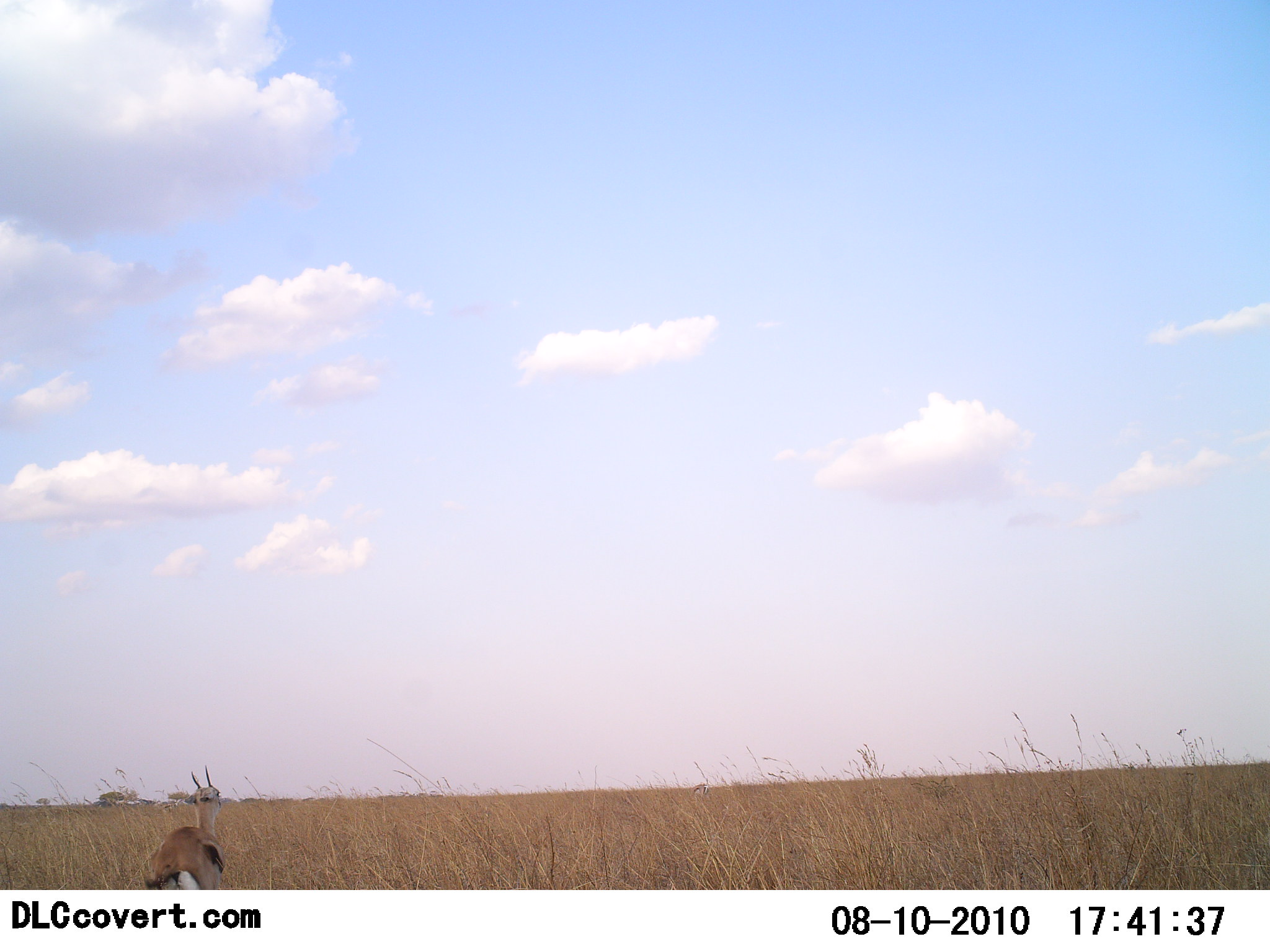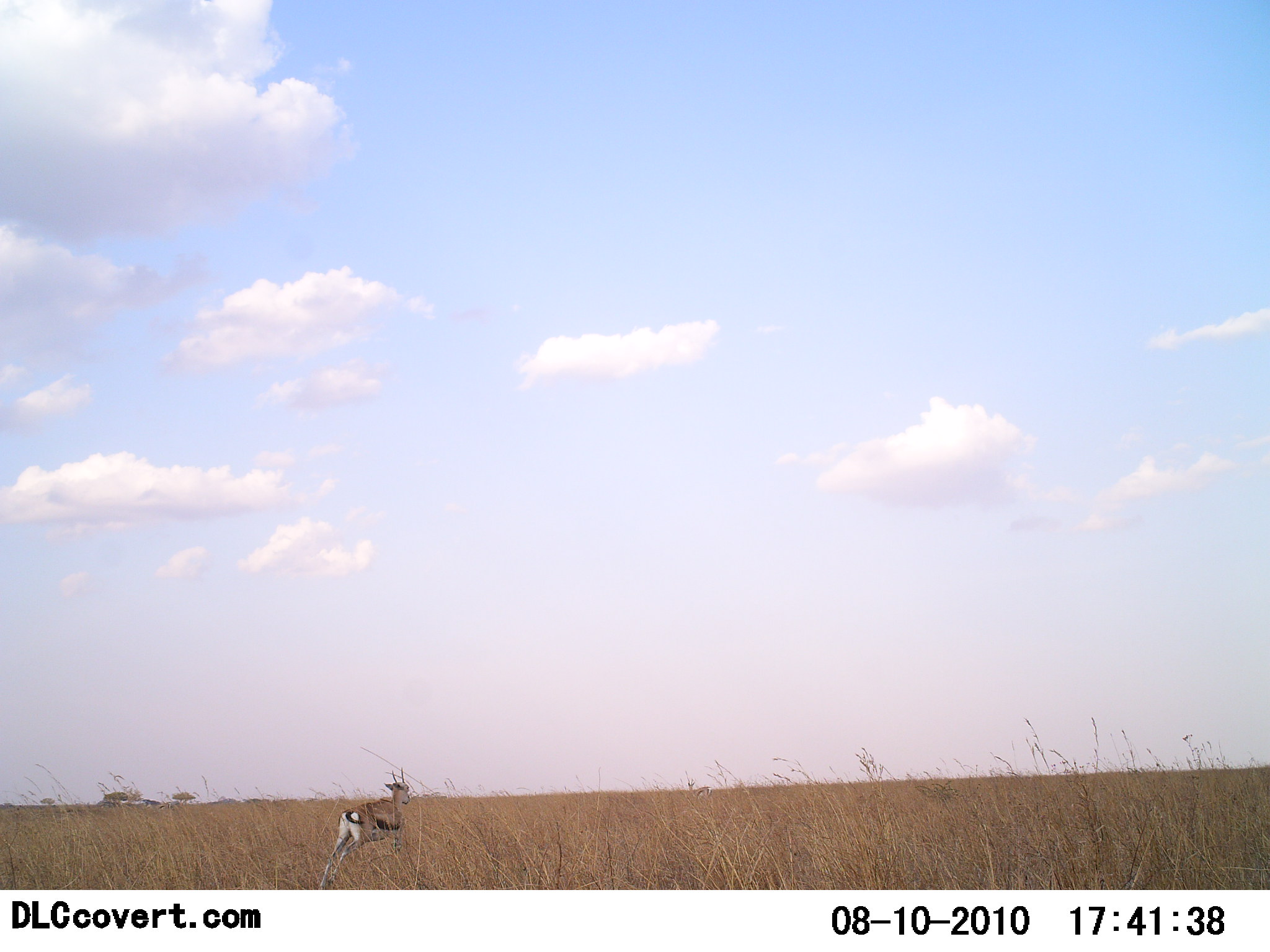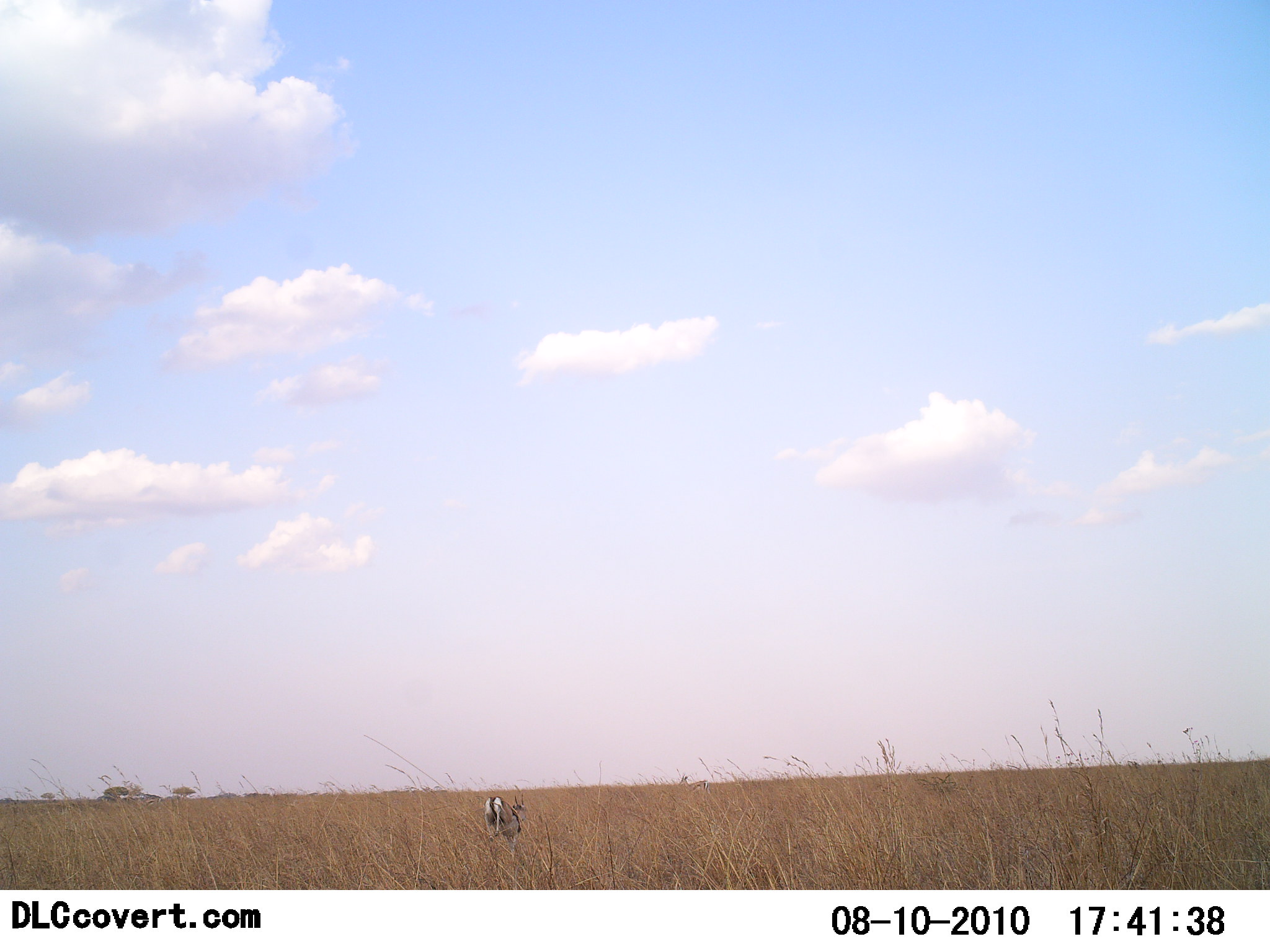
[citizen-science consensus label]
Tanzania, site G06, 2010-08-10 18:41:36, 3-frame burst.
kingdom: Animalia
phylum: Chordata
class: Mammalia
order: Artiodactyla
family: Bovidae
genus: Eudorcas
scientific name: Eudorcas thomsonii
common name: thomson's gazelle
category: gazellethomsons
Gazellethomsons (thomson's gazelle) (Eudorcas thomsonii), count 1. Behavior (volunteer vote fractions): standing 17%, resting 0%, moving 92%, interacting 0%. Young present (vote fraction): 0%. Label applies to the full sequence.